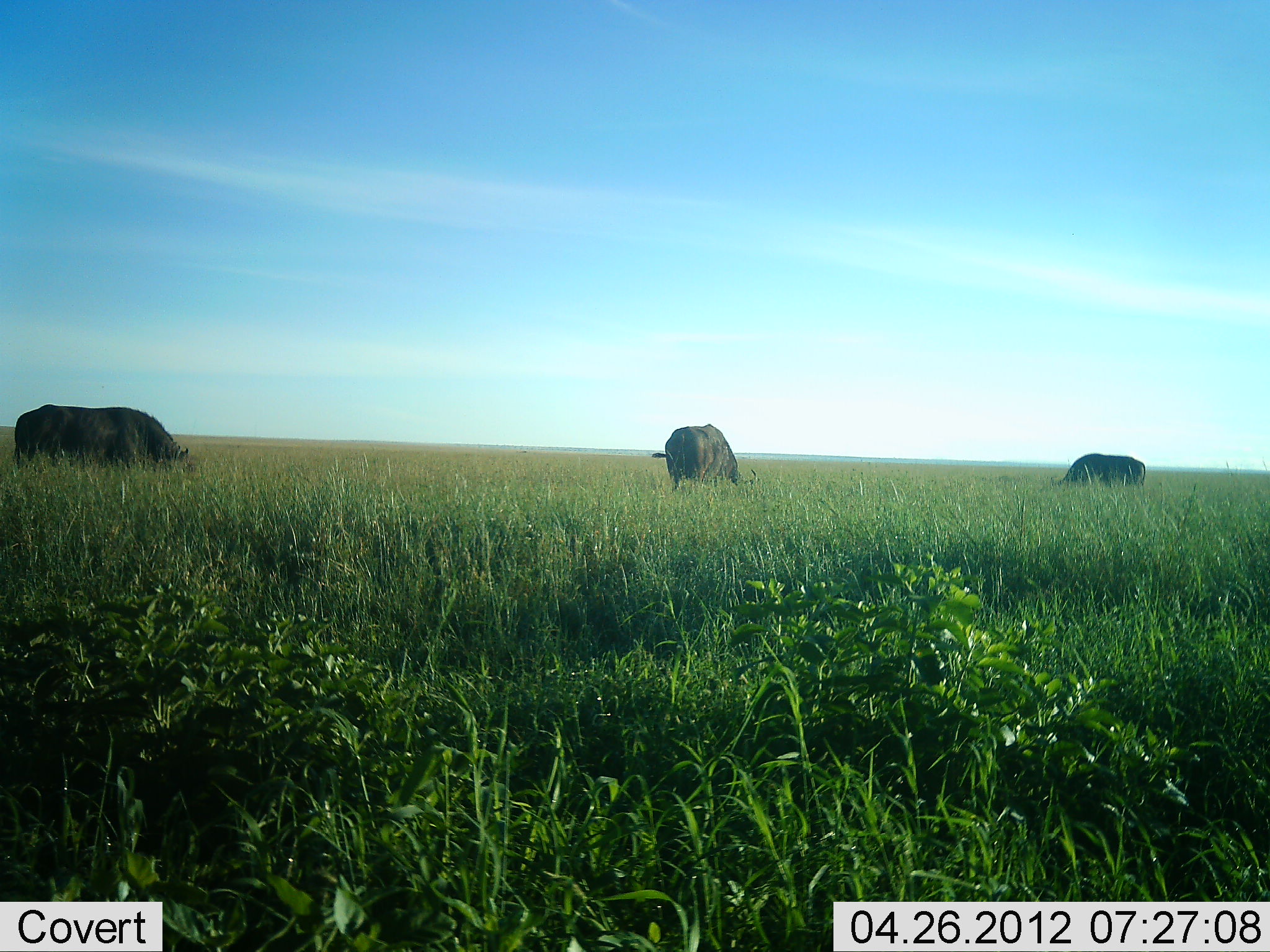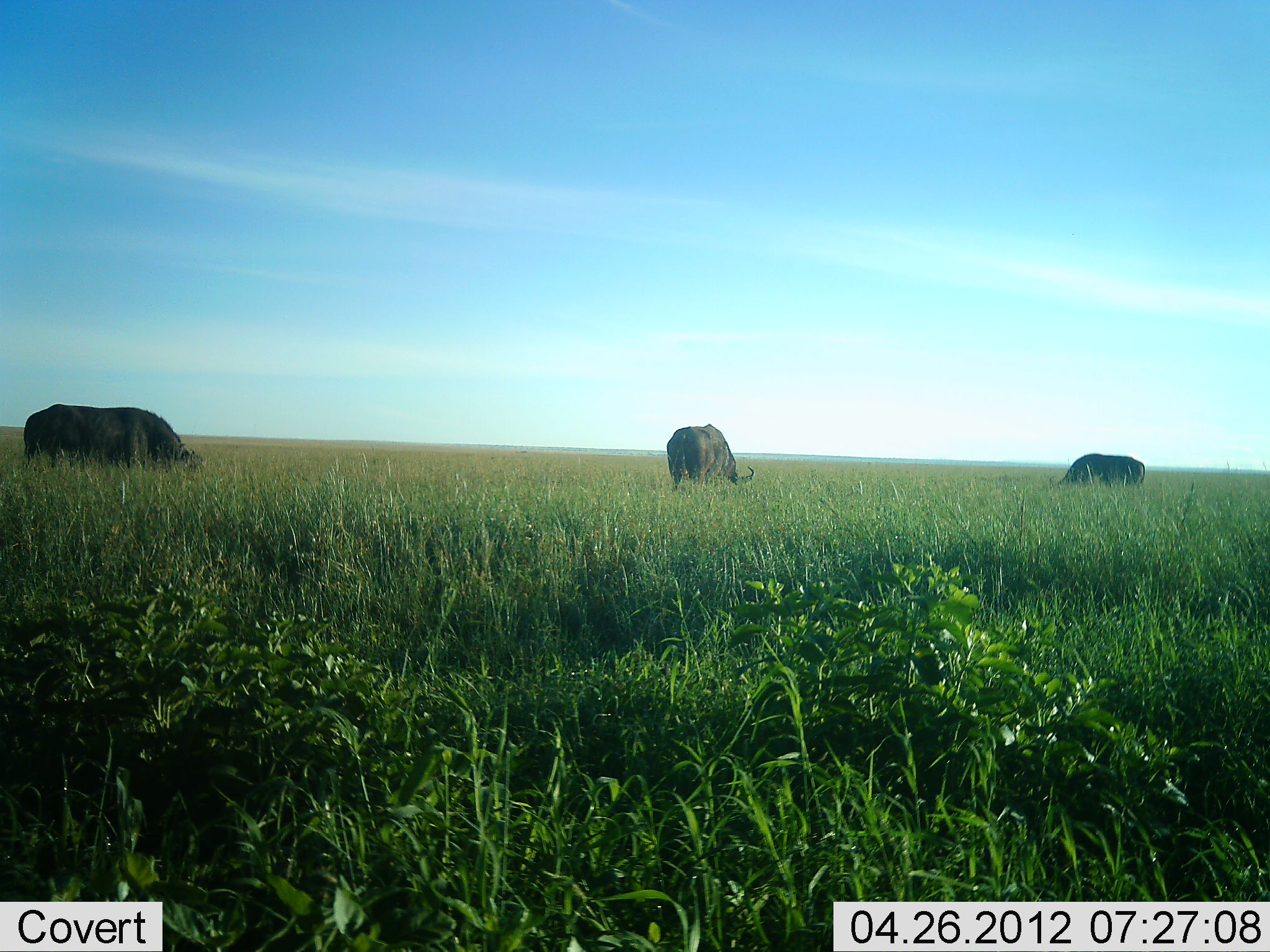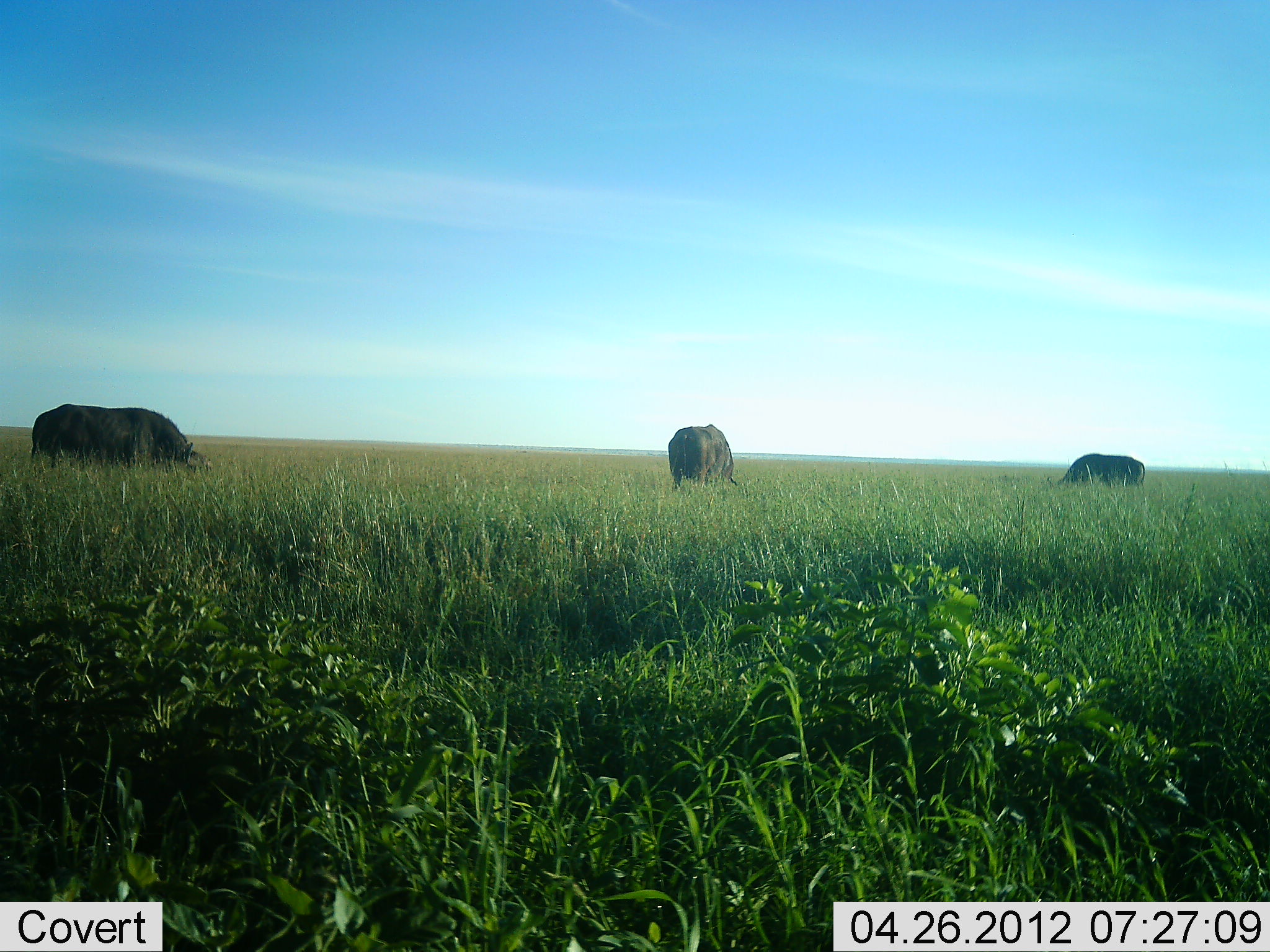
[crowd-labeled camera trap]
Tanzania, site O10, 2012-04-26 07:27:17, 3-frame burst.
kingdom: Animalia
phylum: Chordata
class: Mammalia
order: Artiodactyla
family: Bovidae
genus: Syncerus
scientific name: Syncerus caffer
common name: cape buffalo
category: buffalo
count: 3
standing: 4%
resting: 0%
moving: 0%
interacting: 0%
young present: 0%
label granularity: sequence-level